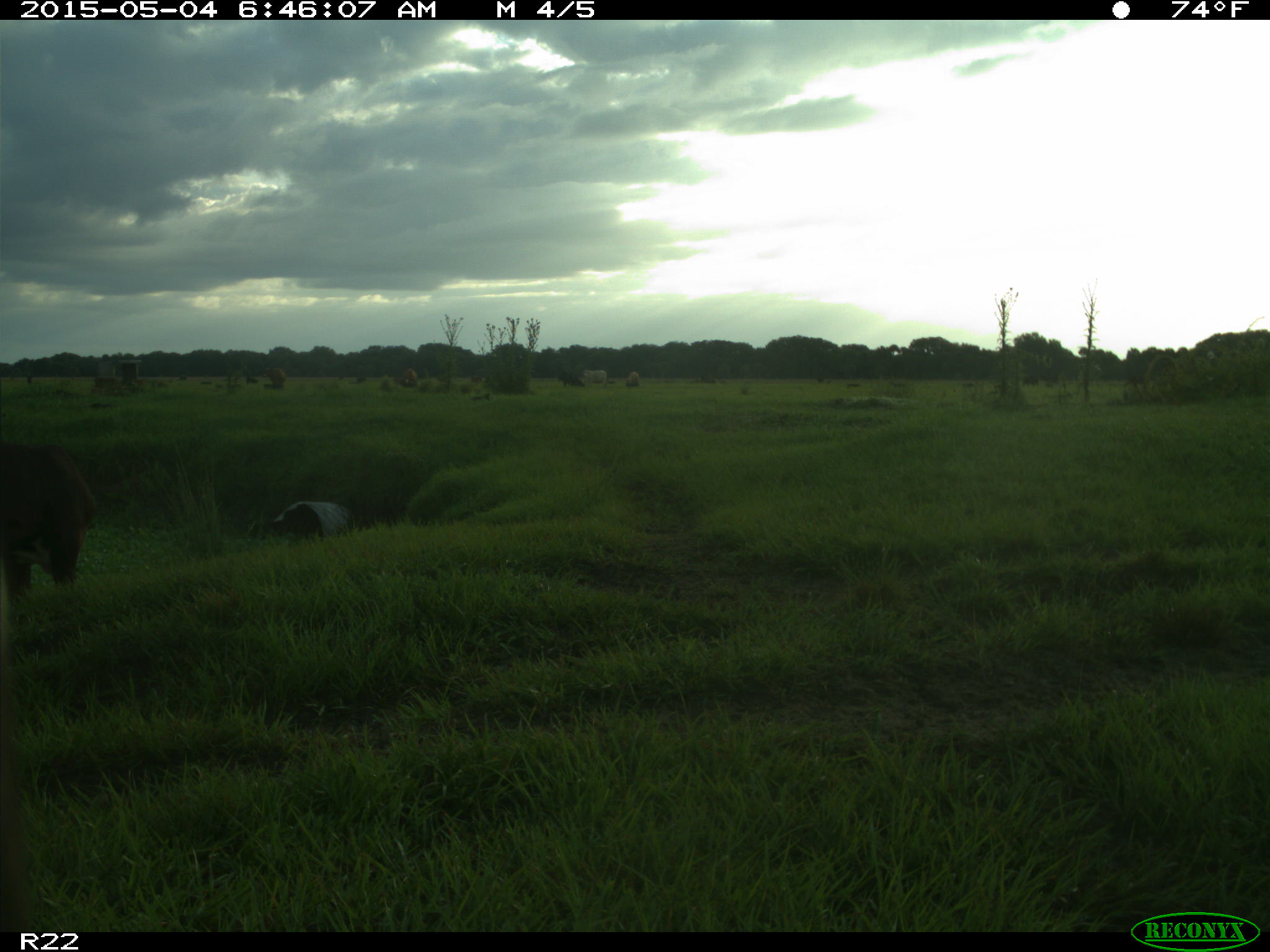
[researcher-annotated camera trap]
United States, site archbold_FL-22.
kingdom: Animalia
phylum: Chordata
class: Mammalia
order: Artiodactyla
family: Bovidae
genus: Bos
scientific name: Bos taurus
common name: domestic cow